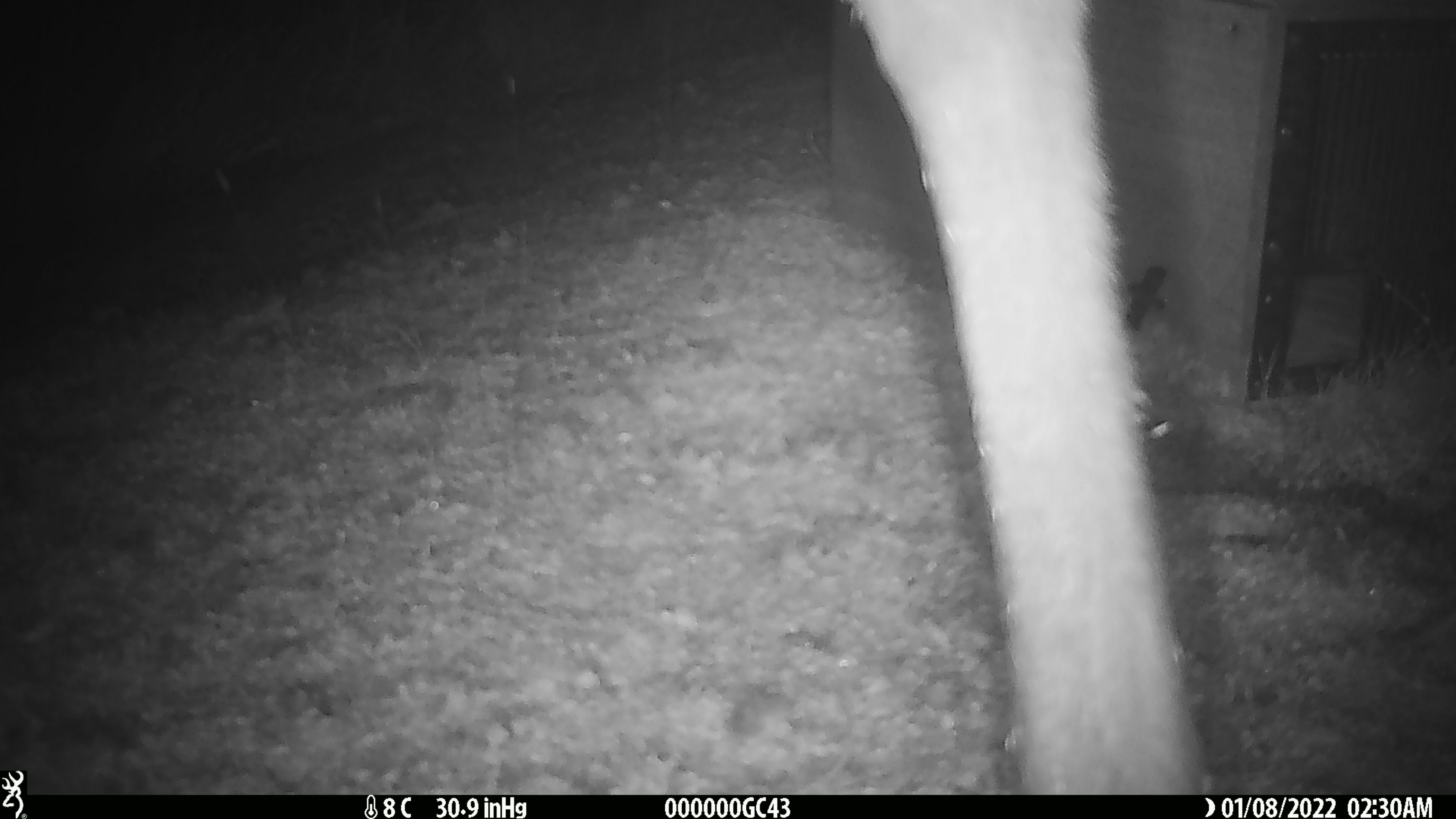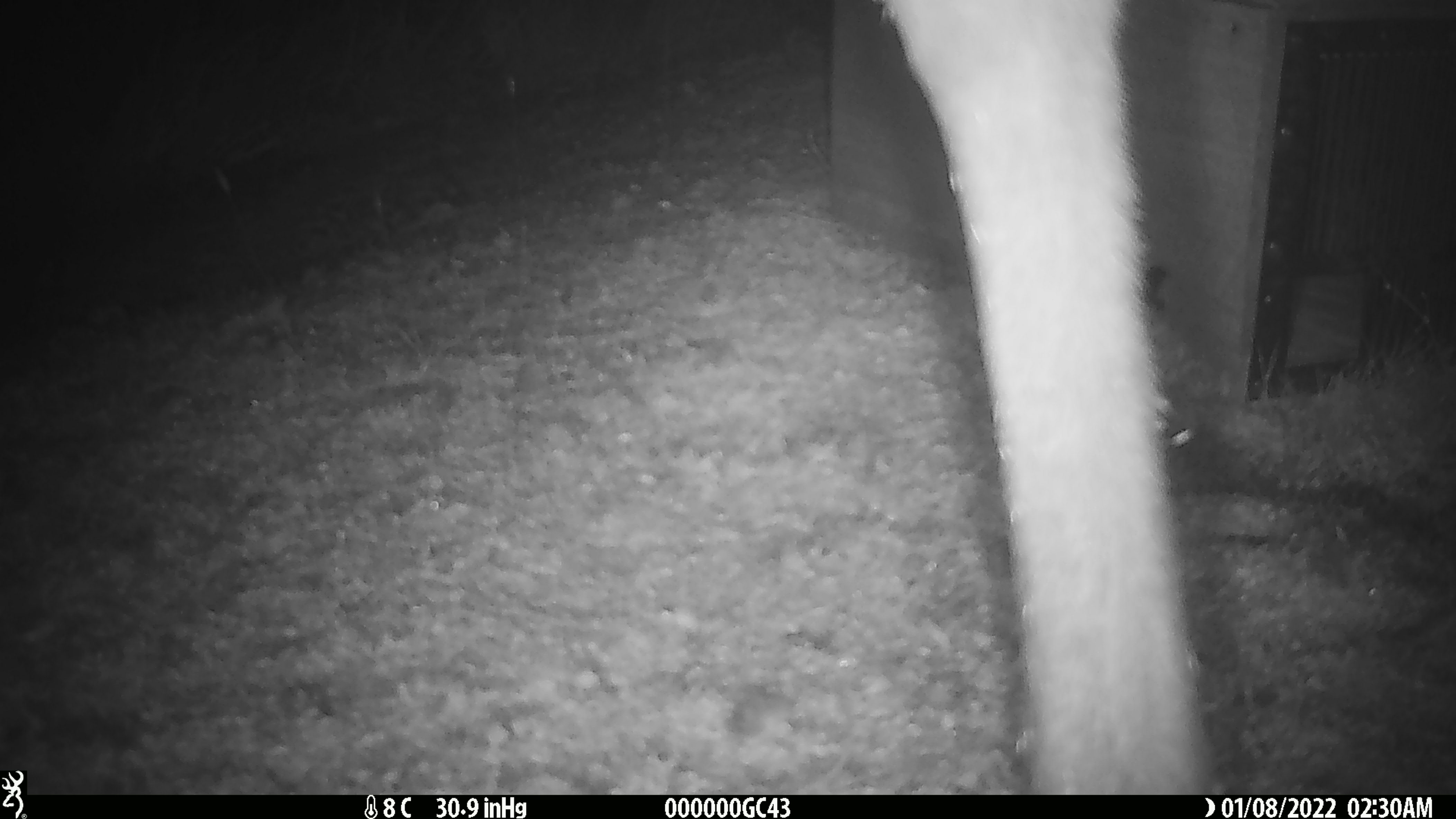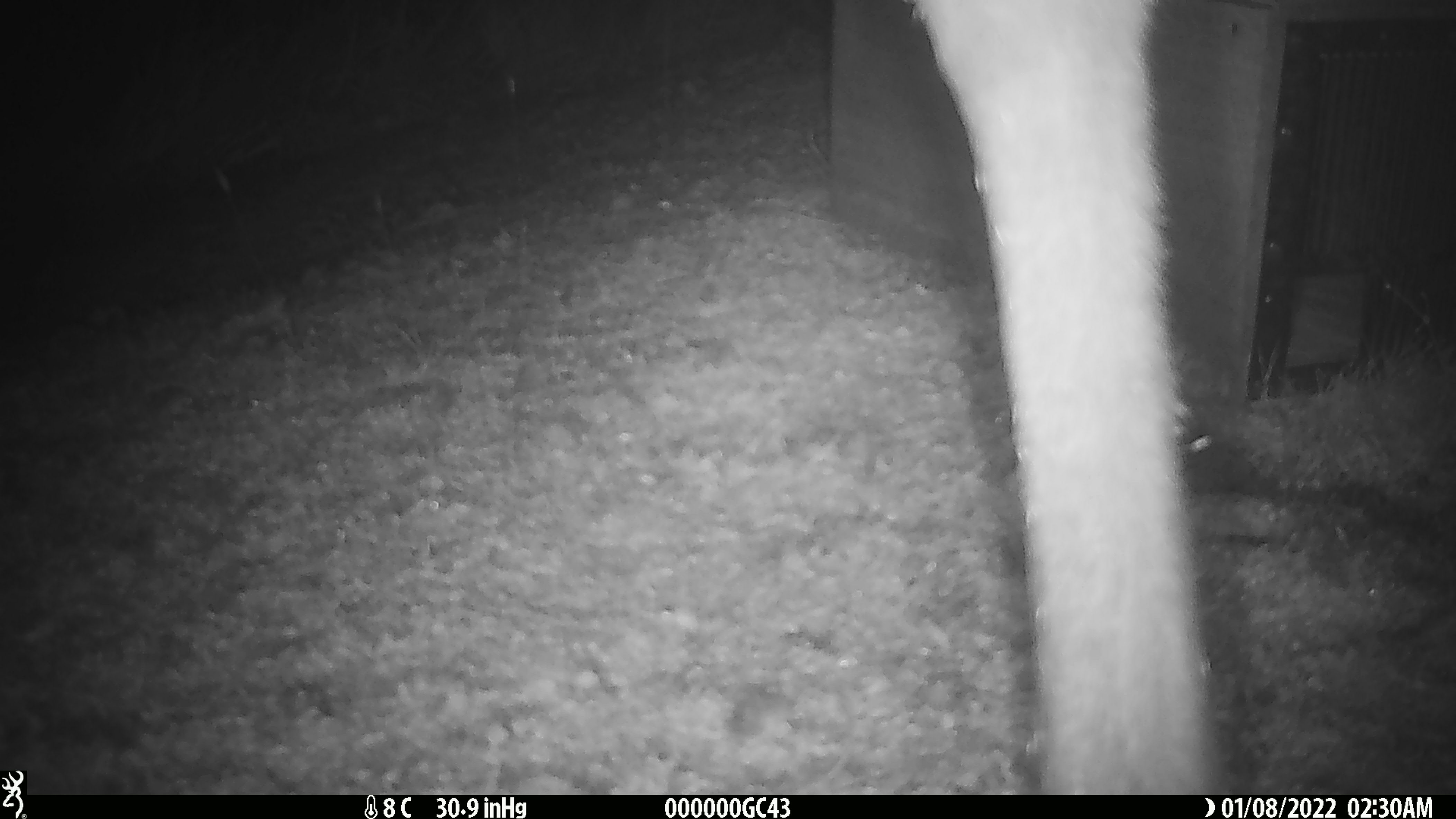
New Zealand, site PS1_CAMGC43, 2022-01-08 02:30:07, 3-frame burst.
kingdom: Animalia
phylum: Chordata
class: Mammalia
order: Artiodactyla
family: Cervidae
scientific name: Cervidae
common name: deer